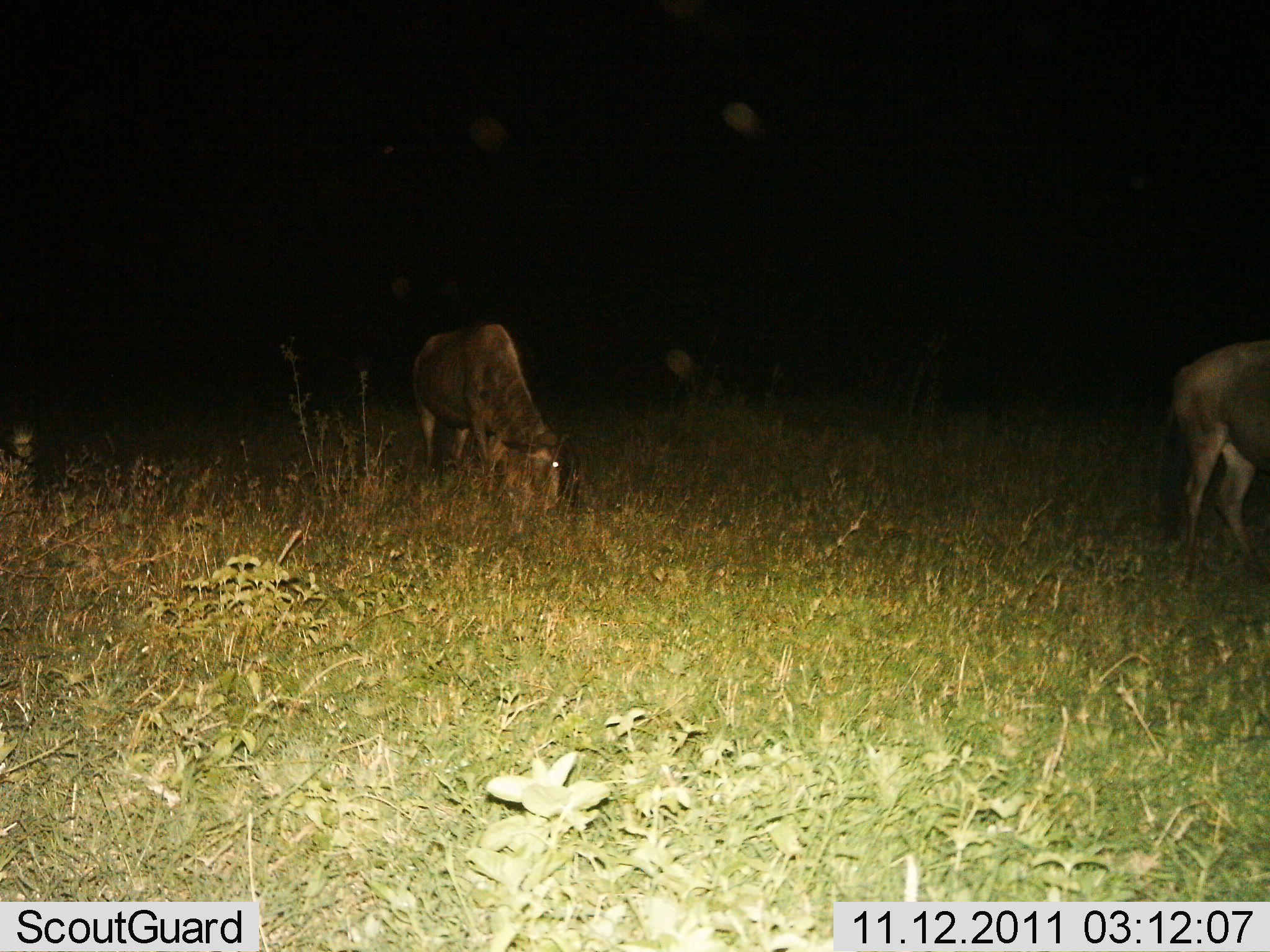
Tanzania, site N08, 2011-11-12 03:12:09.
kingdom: Animalia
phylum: Chordata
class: Mammalia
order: Artiodactyla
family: Bovidae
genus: Connochaetes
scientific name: Connochaetes taurinus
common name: blue wildebeest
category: wildebeest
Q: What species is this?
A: Wildebeest (blue wildebeest) (Connochaetes taurinus).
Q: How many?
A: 2.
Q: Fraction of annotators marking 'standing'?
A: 33%.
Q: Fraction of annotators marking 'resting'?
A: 0%.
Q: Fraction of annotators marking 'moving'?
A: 0%.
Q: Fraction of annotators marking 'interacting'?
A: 0%.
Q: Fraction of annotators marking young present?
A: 0%.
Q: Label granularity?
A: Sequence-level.